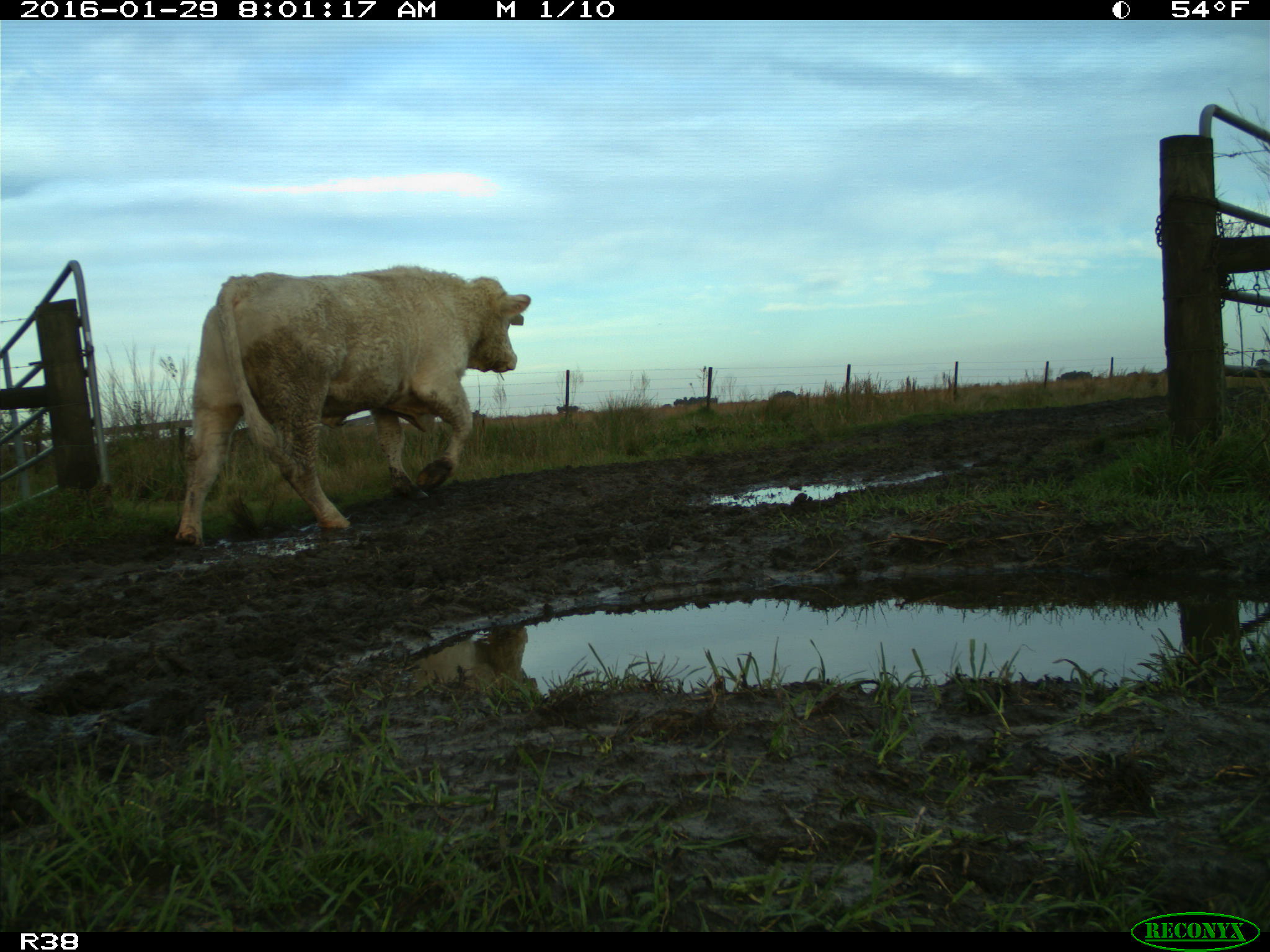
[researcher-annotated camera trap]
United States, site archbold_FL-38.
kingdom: Animalia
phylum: Chordata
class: Mammalia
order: Artiodactyla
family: Bovidae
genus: Bos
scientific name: Bos taurus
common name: domestic cow